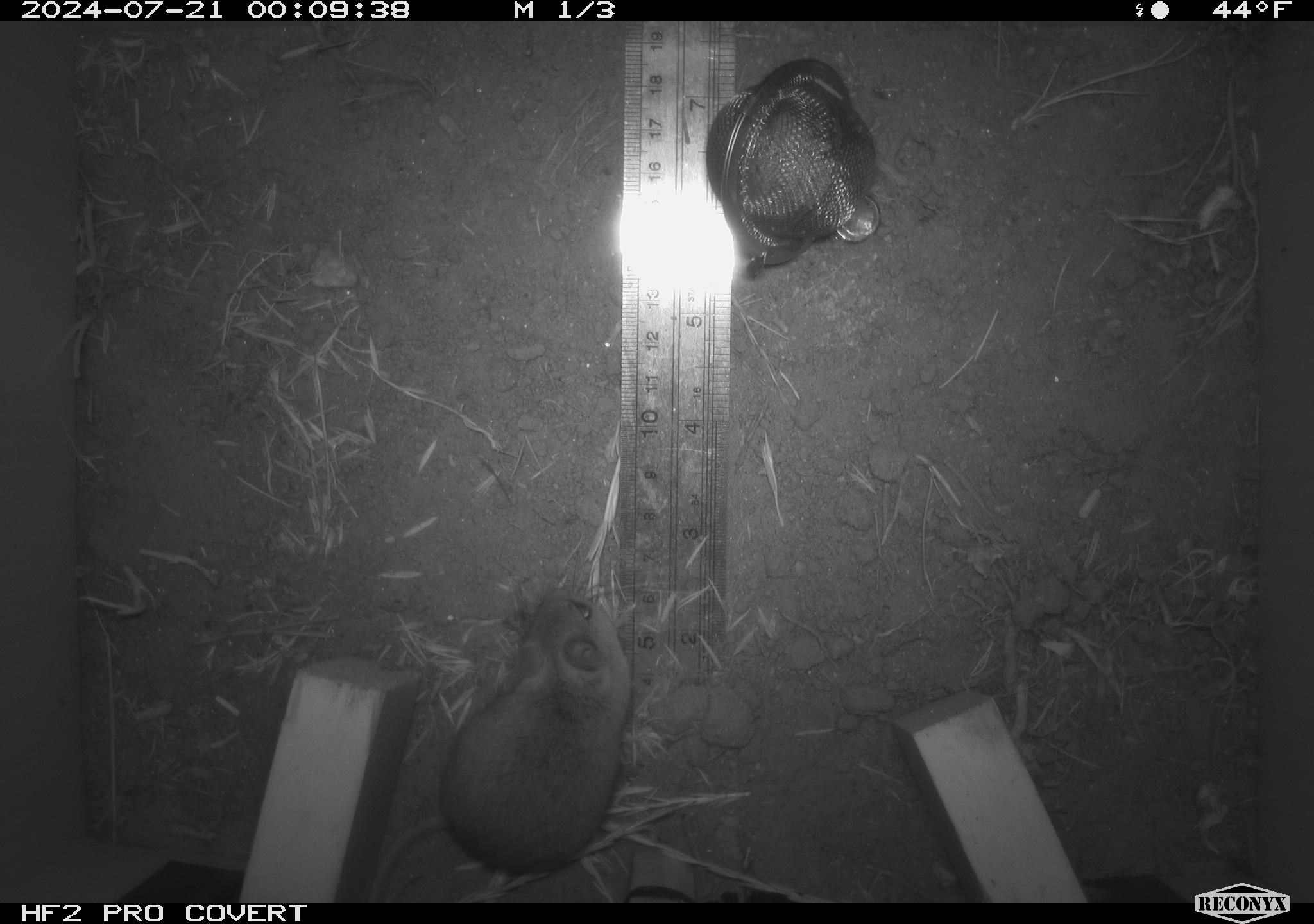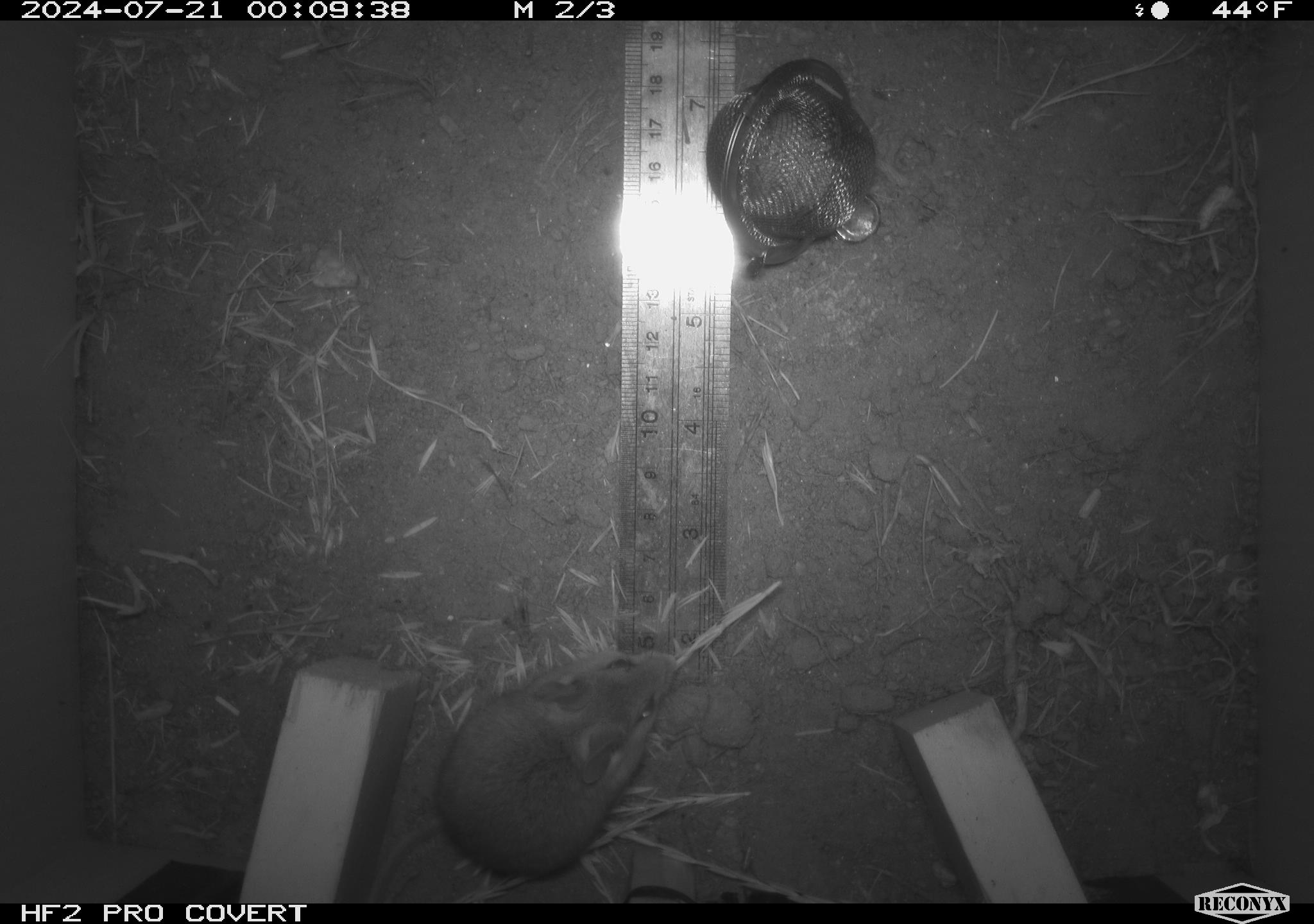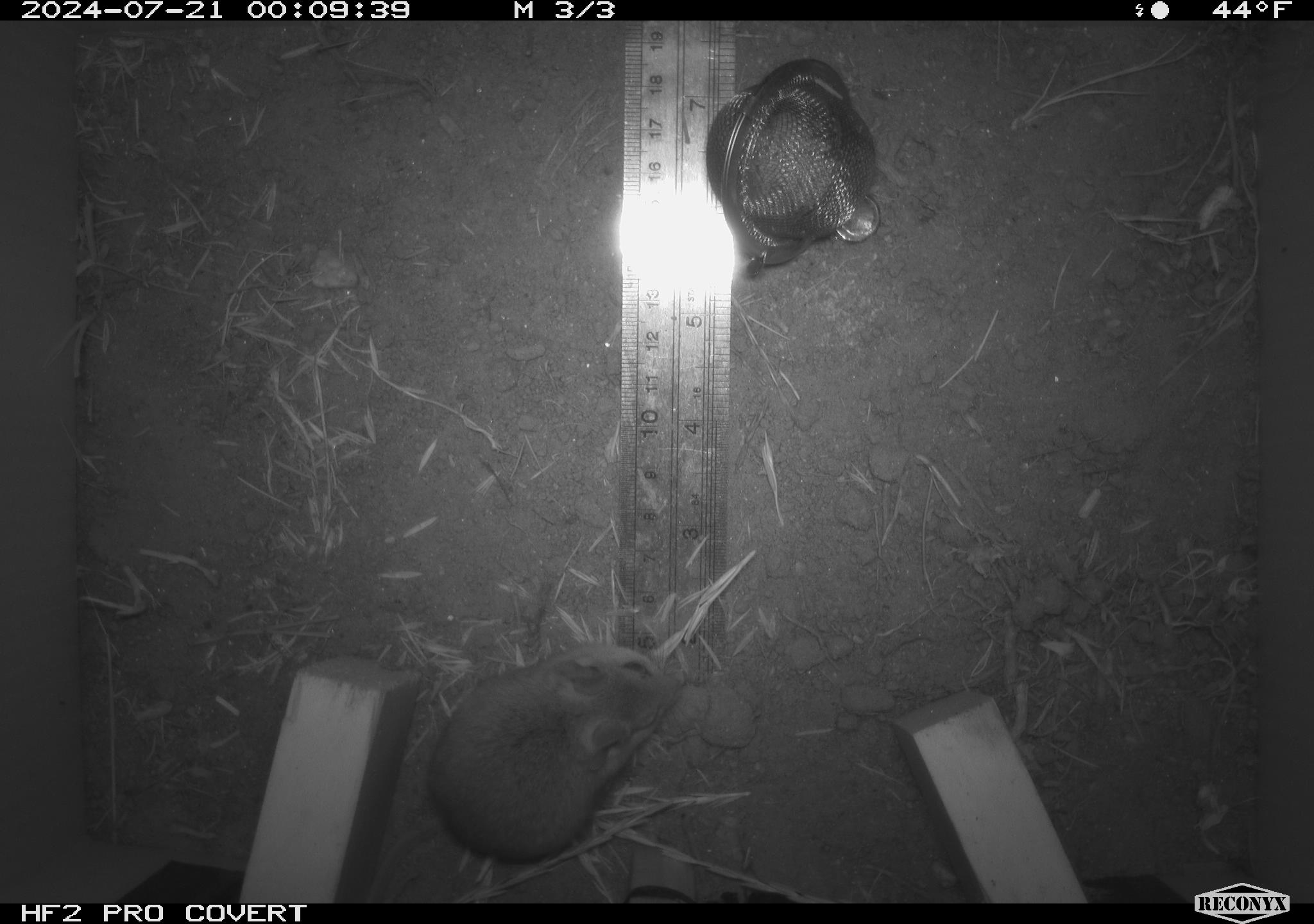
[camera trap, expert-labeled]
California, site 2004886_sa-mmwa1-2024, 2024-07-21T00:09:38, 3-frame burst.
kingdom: Animalia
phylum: Chordata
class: Mammalia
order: Rodentia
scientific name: Rodentia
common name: mouse species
Mouse species (Rodentia).